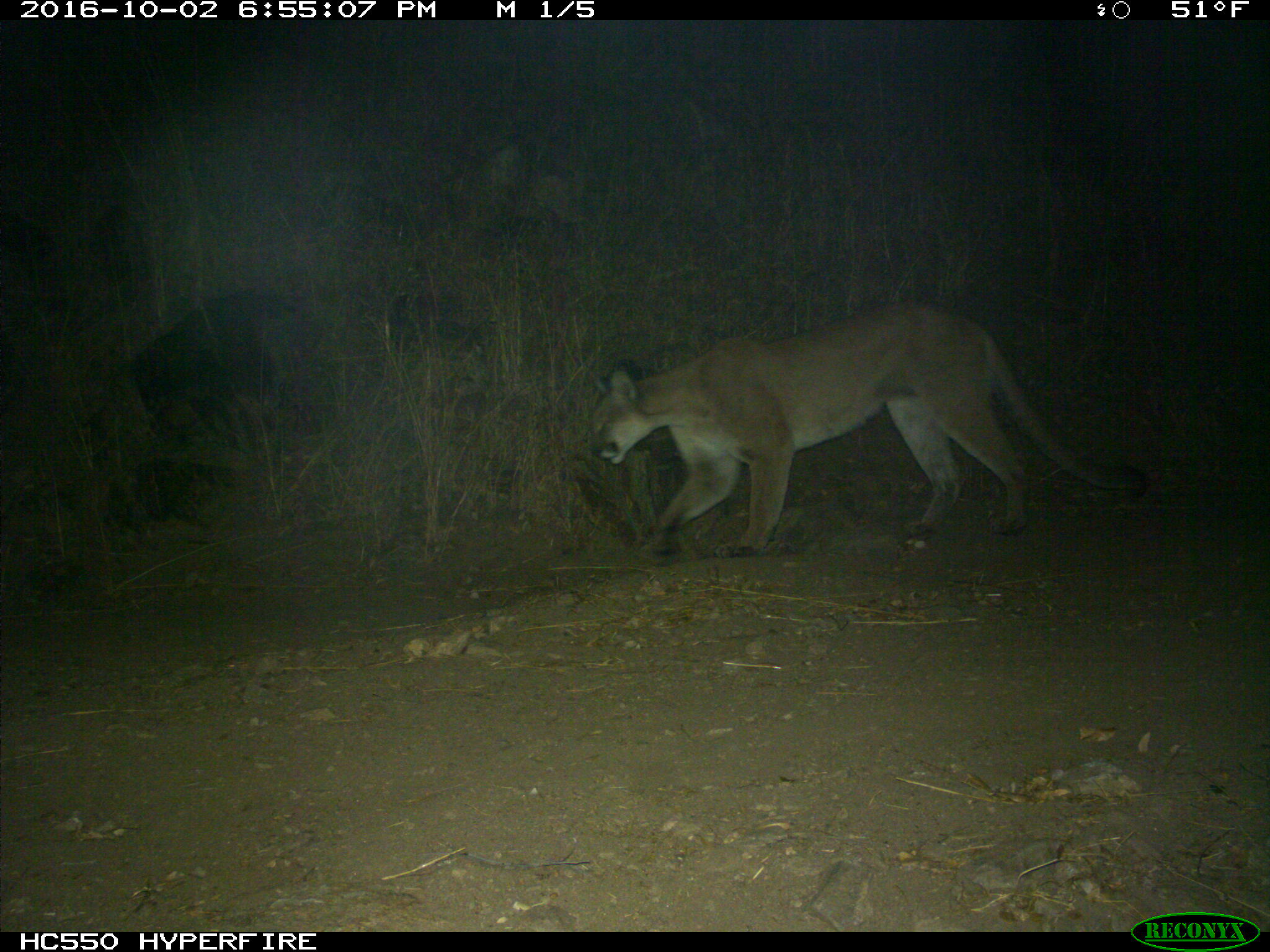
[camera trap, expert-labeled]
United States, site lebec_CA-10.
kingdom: Animalia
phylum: Chordata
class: Mammalia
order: Carnivora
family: Felidae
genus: Puma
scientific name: Puma concolor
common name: mountain lion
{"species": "Puma concolor (mountain lion)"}